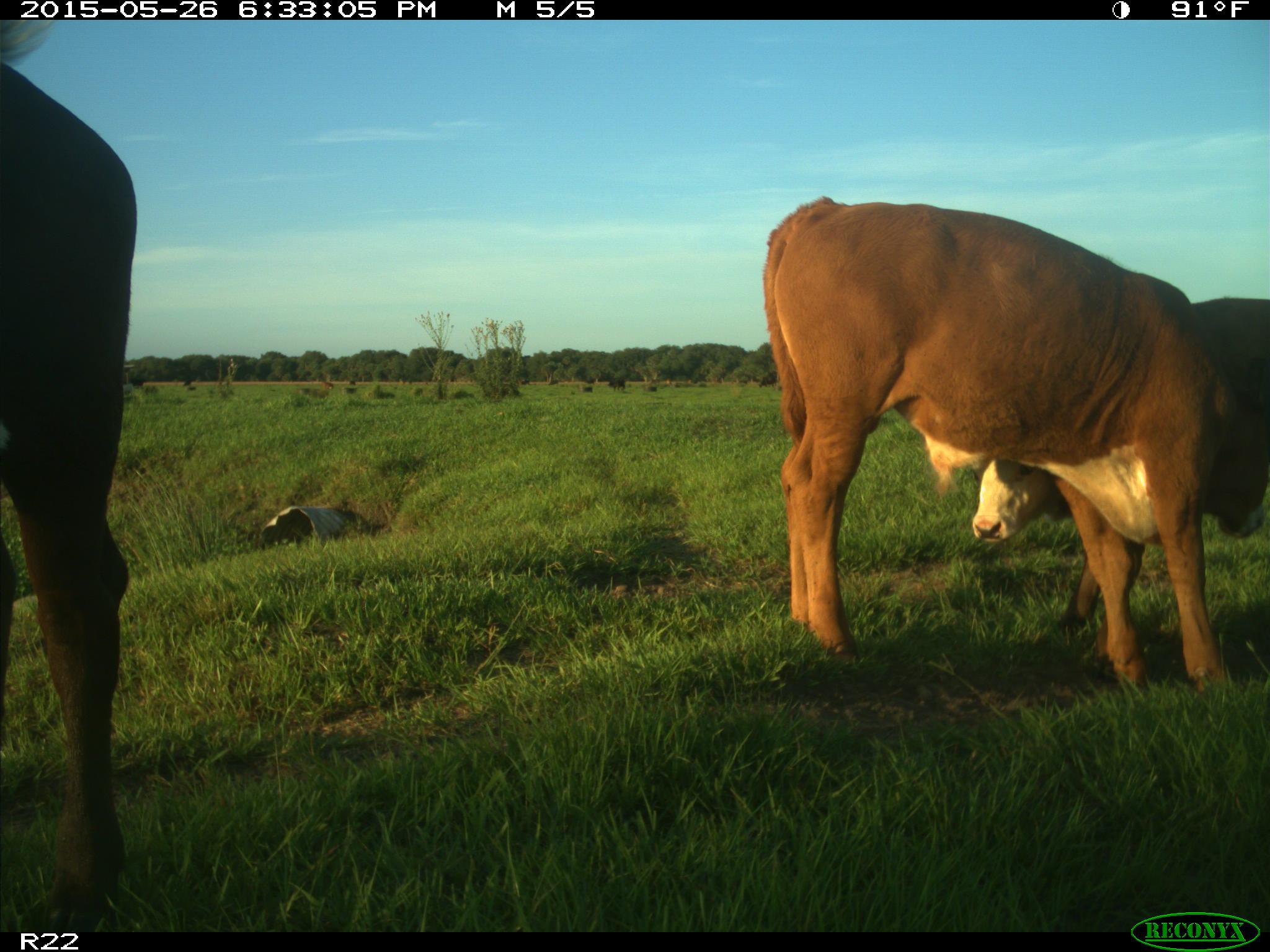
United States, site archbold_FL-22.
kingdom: Animalia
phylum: Chordata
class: Mammalia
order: Artiodactyla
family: Bovidae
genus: Bos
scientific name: Bos taurus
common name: domestic cow